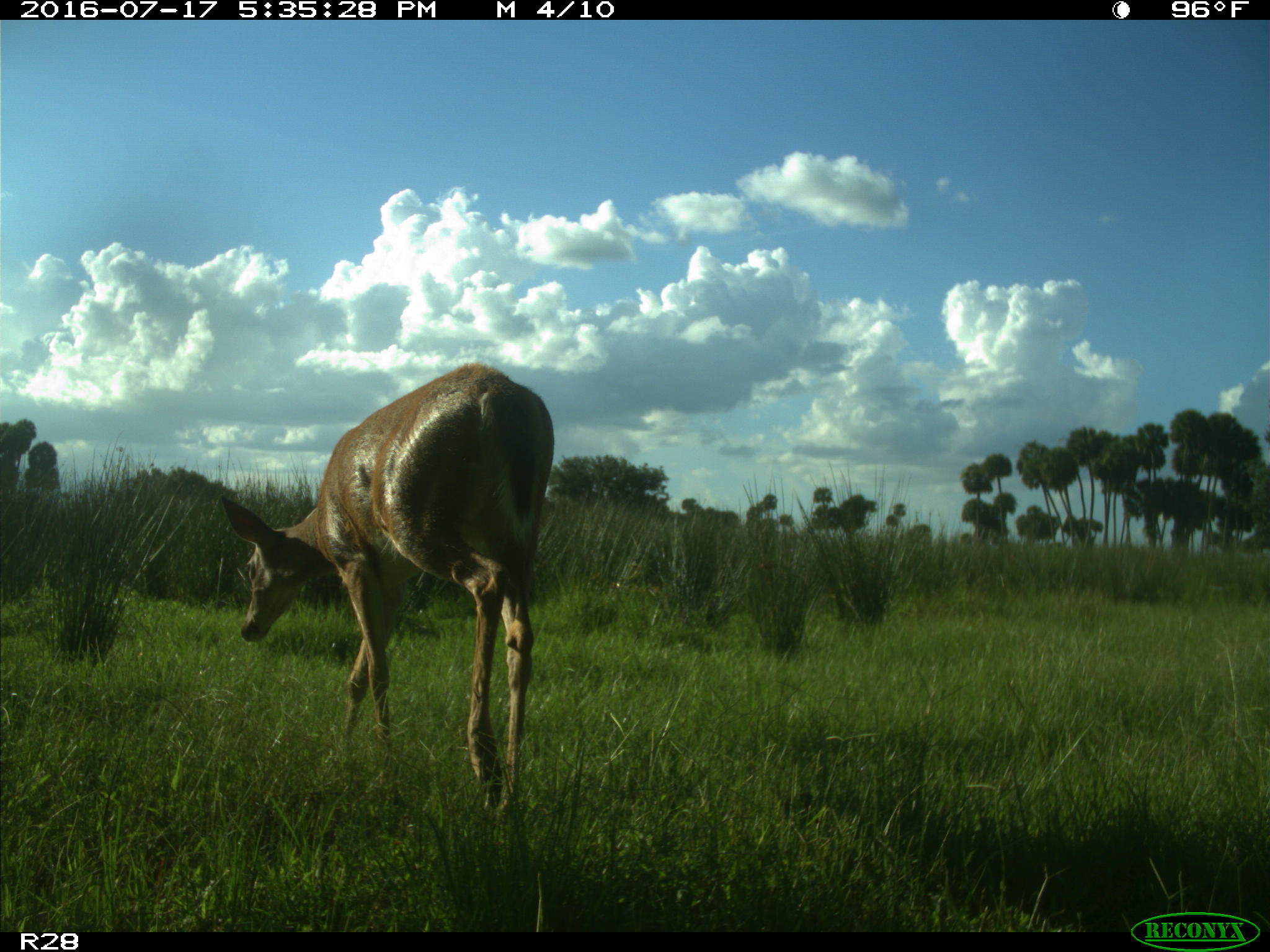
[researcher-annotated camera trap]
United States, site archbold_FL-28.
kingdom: Animalia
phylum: Chordata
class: Mammalia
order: Artiodactyla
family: Cervidae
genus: Odocoileus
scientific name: Odocoileus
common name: deer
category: unidentified deer